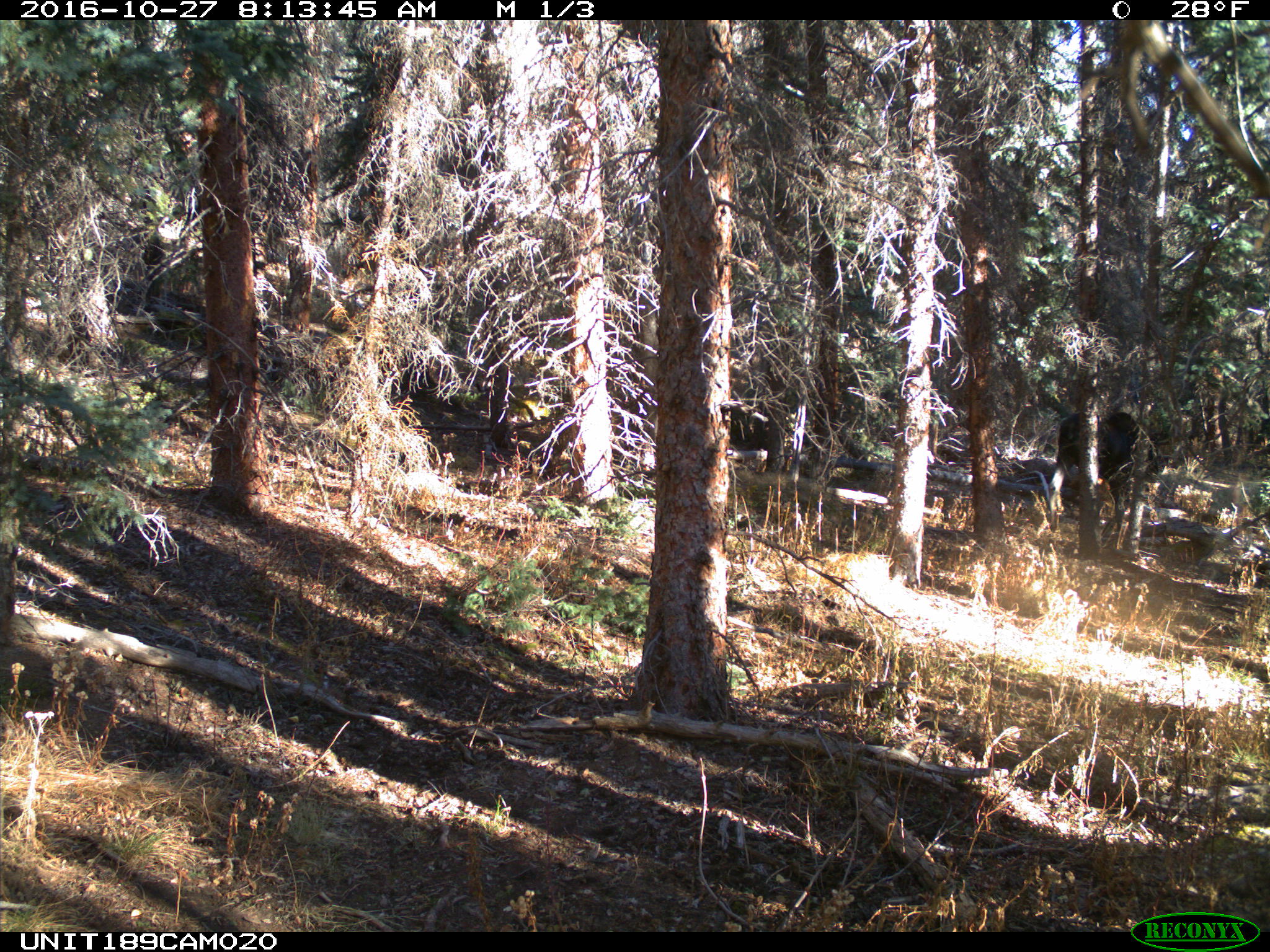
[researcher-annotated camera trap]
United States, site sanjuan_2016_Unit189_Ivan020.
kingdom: Animalia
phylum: Chordata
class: Mammalia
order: Artiodactyla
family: Cervidae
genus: Alces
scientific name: Alces alces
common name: moose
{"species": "Alces alces (moose)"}